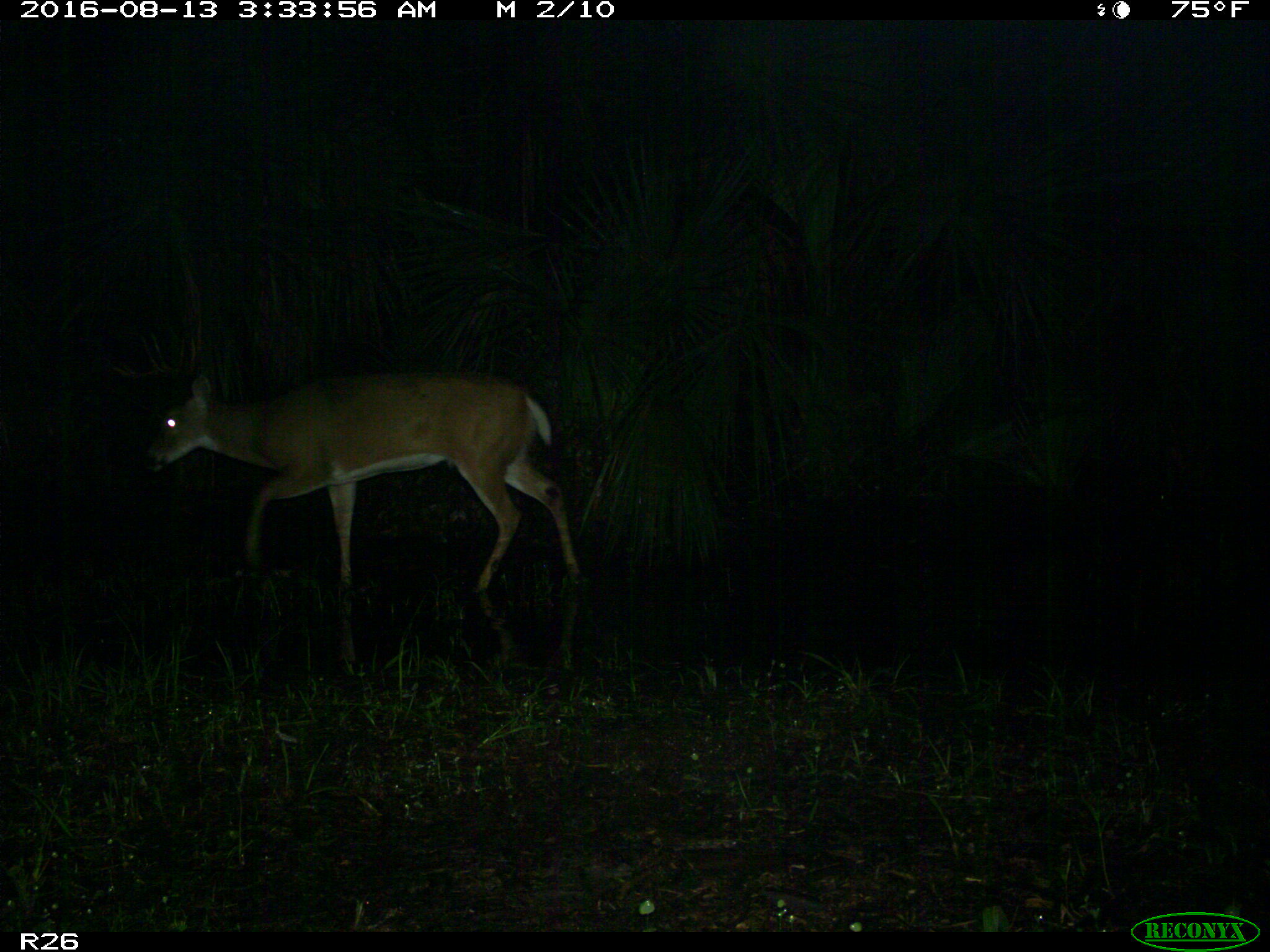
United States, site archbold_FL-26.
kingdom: Animalia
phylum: Chordata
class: Mammalia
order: Artiodactyla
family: Cervidae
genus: Odocoileus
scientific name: Odocoileus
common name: deer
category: unidentified deer